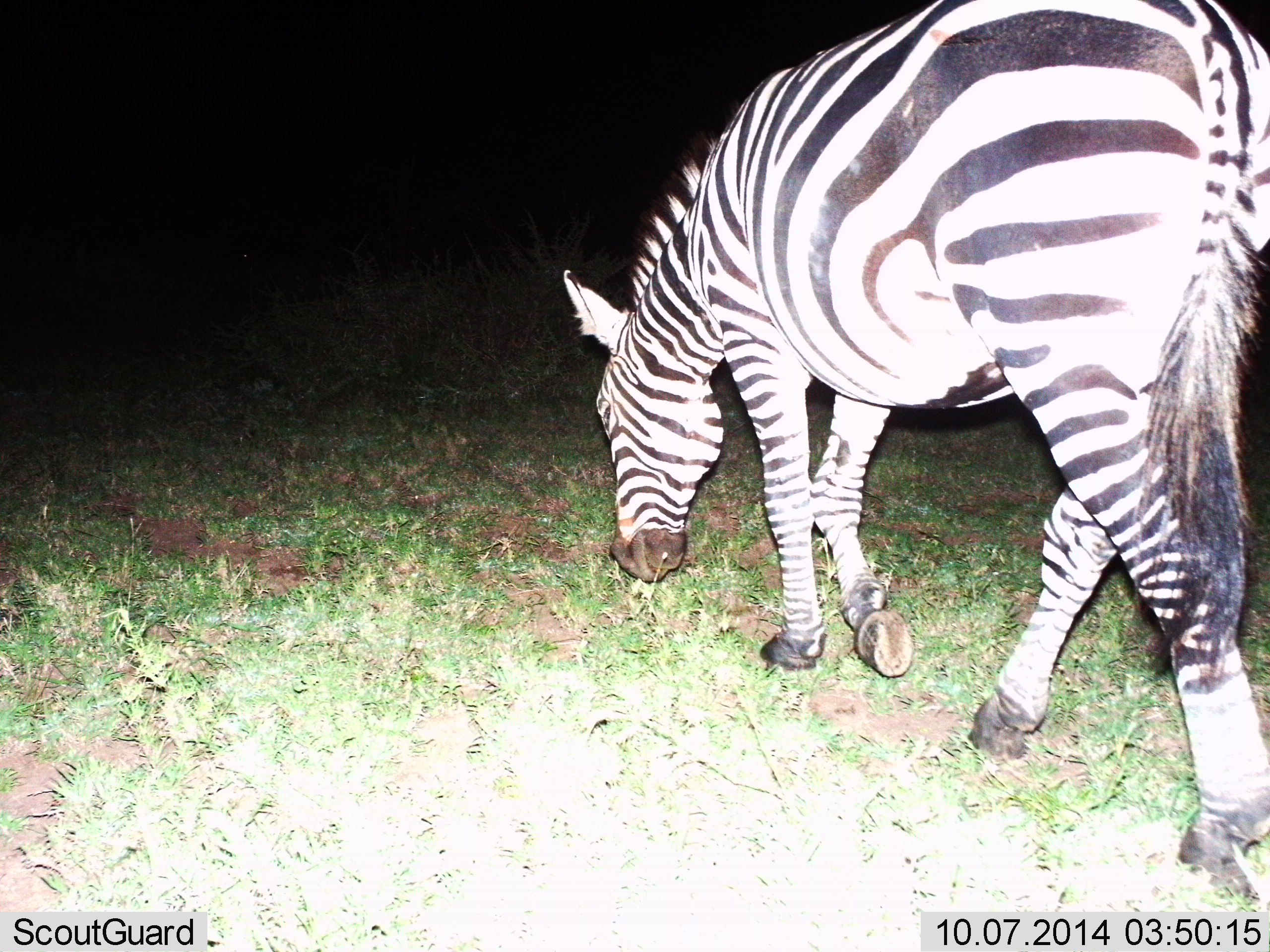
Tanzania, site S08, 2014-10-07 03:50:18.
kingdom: Animalia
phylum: Chordata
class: Mammalia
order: Perissodactyla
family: Equidae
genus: Equus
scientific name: Equus quagga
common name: plains zebra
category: zebra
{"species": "zebra (plains zebra) (Equus quagga)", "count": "1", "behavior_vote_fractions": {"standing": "10%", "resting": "0%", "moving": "40%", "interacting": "0%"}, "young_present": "0%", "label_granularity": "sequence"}